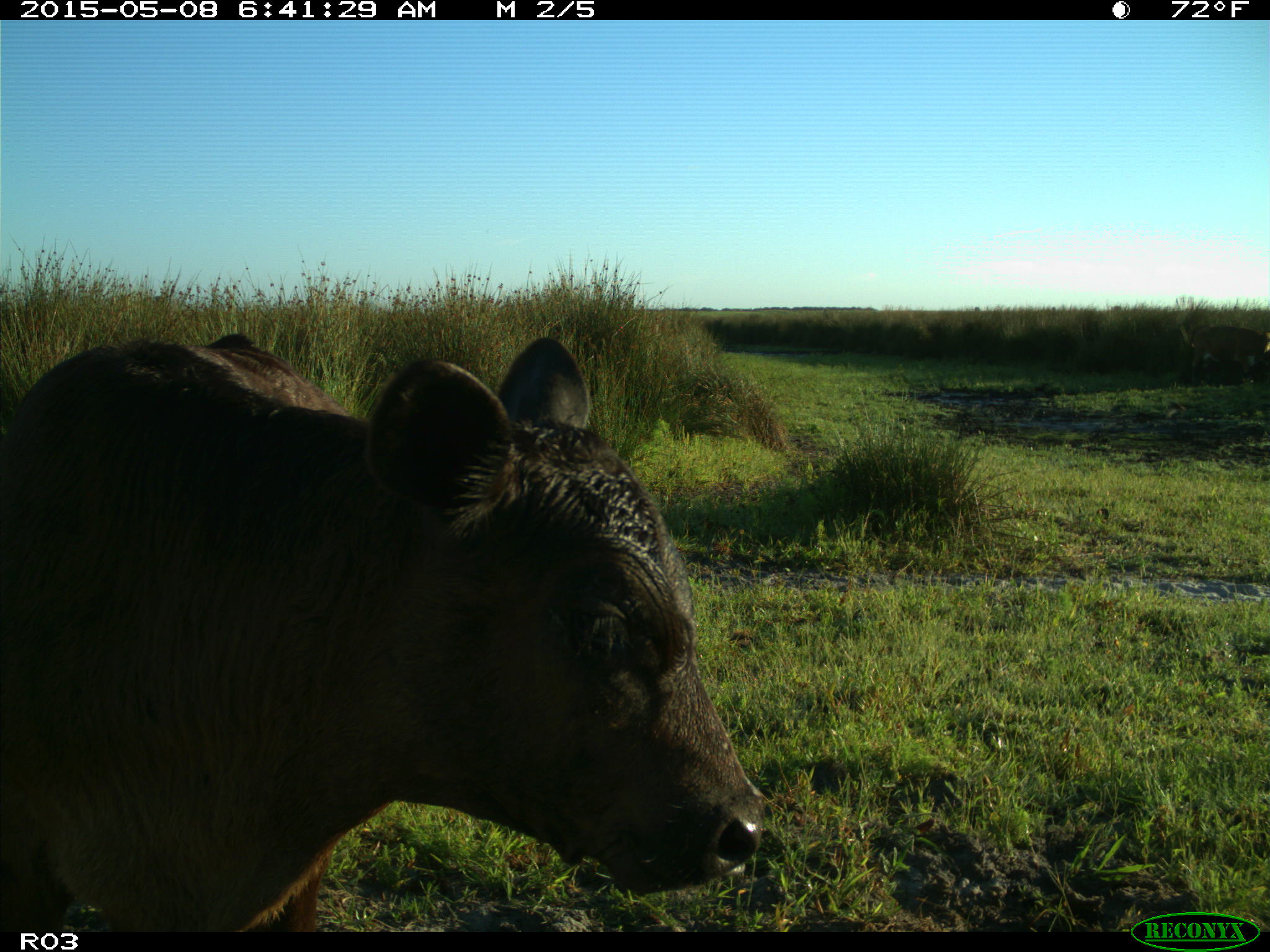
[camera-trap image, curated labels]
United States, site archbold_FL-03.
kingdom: Animalia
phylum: Chordata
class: Mammalia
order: Artiodactyla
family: Bovidae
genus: Bos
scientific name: Bos taurus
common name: domestic cow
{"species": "Bos taurus (domestic cow)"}